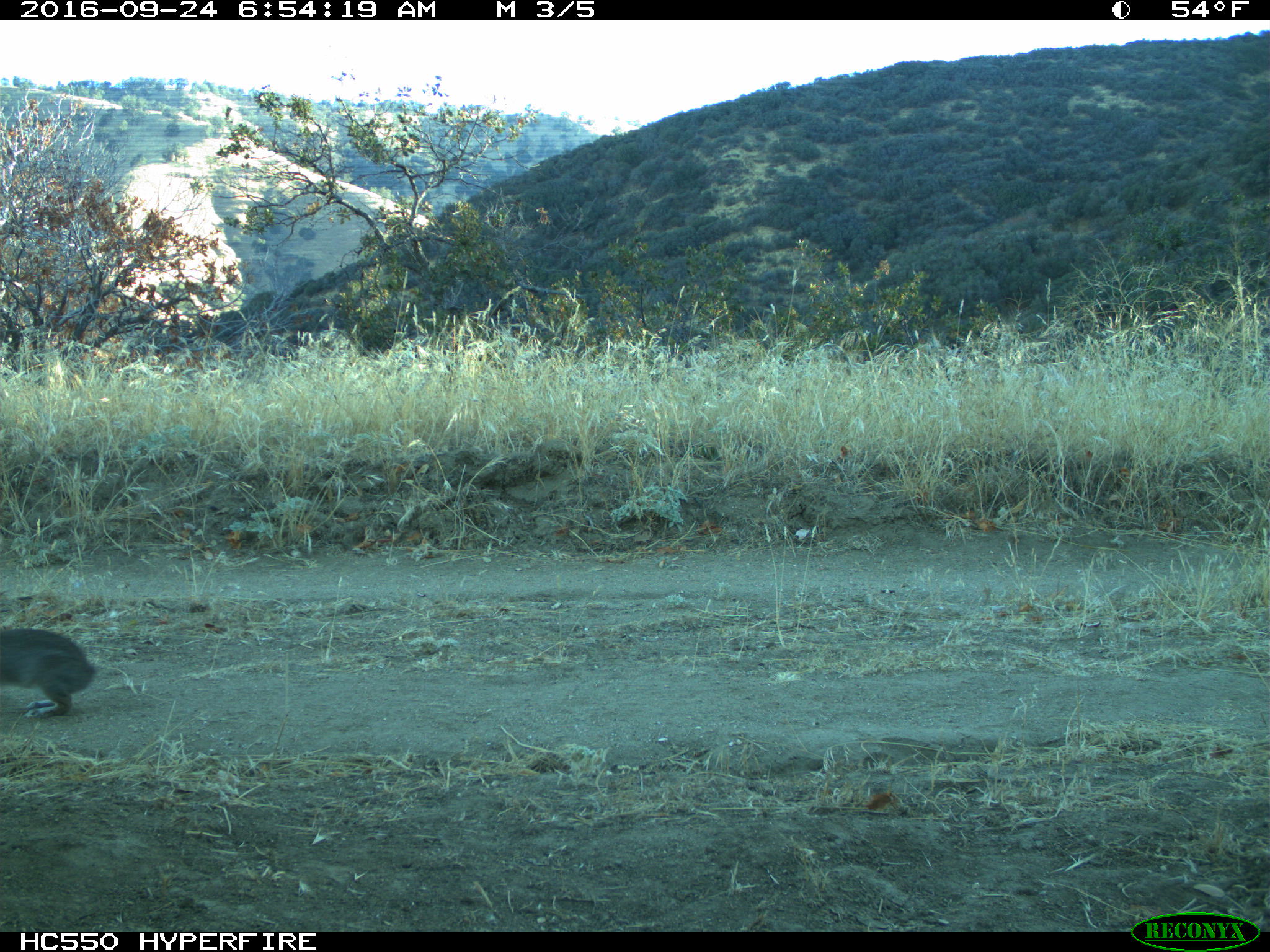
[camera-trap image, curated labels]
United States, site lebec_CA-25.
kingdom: Animalia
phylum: Chordata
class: Mammalia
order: Lagomorpha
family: Leporidae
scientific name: Leporidae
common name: rabbits and hares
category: unidentified rabbit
Unidentified rabbit (rabbits and hares) (Leporidae).